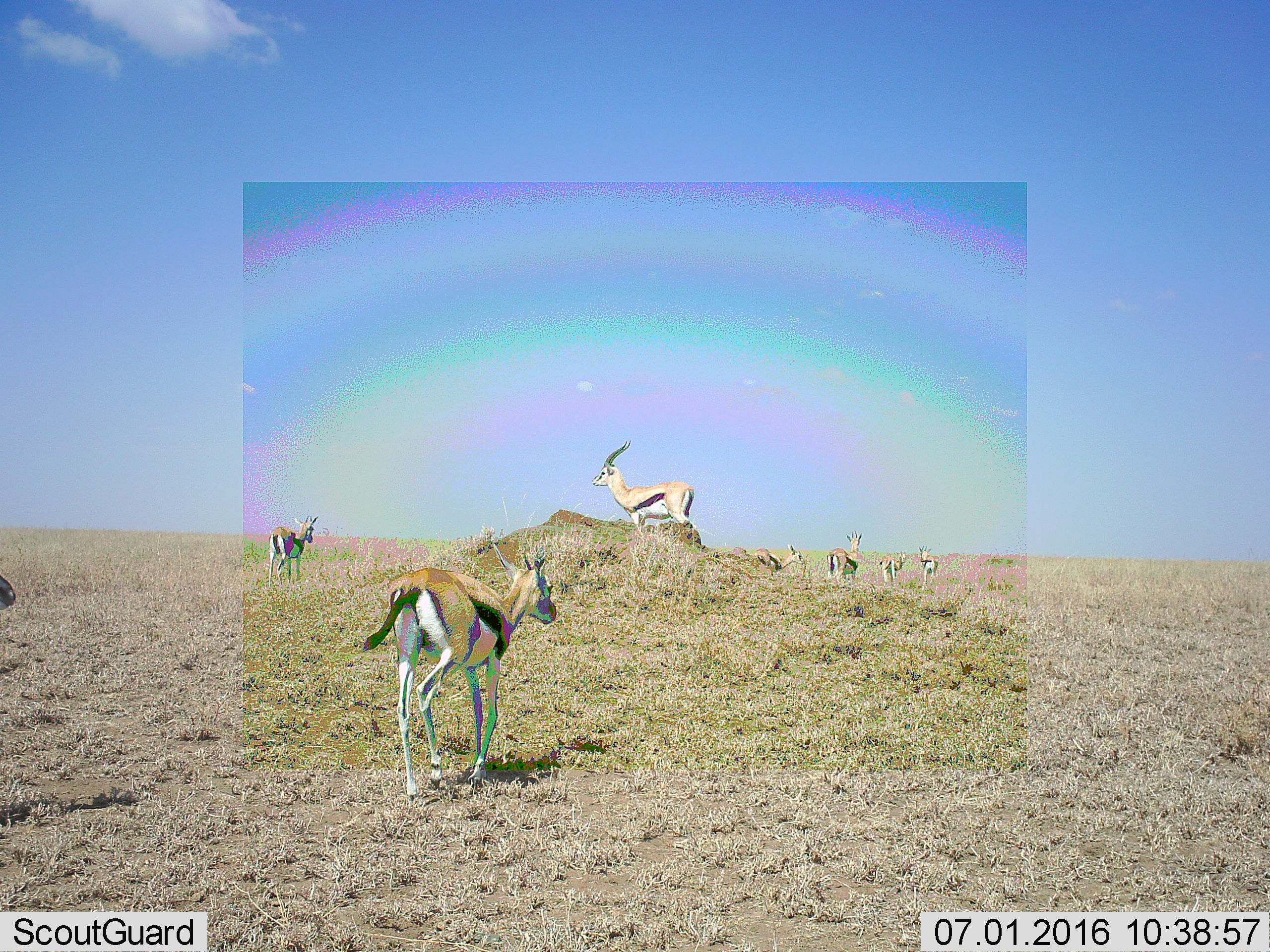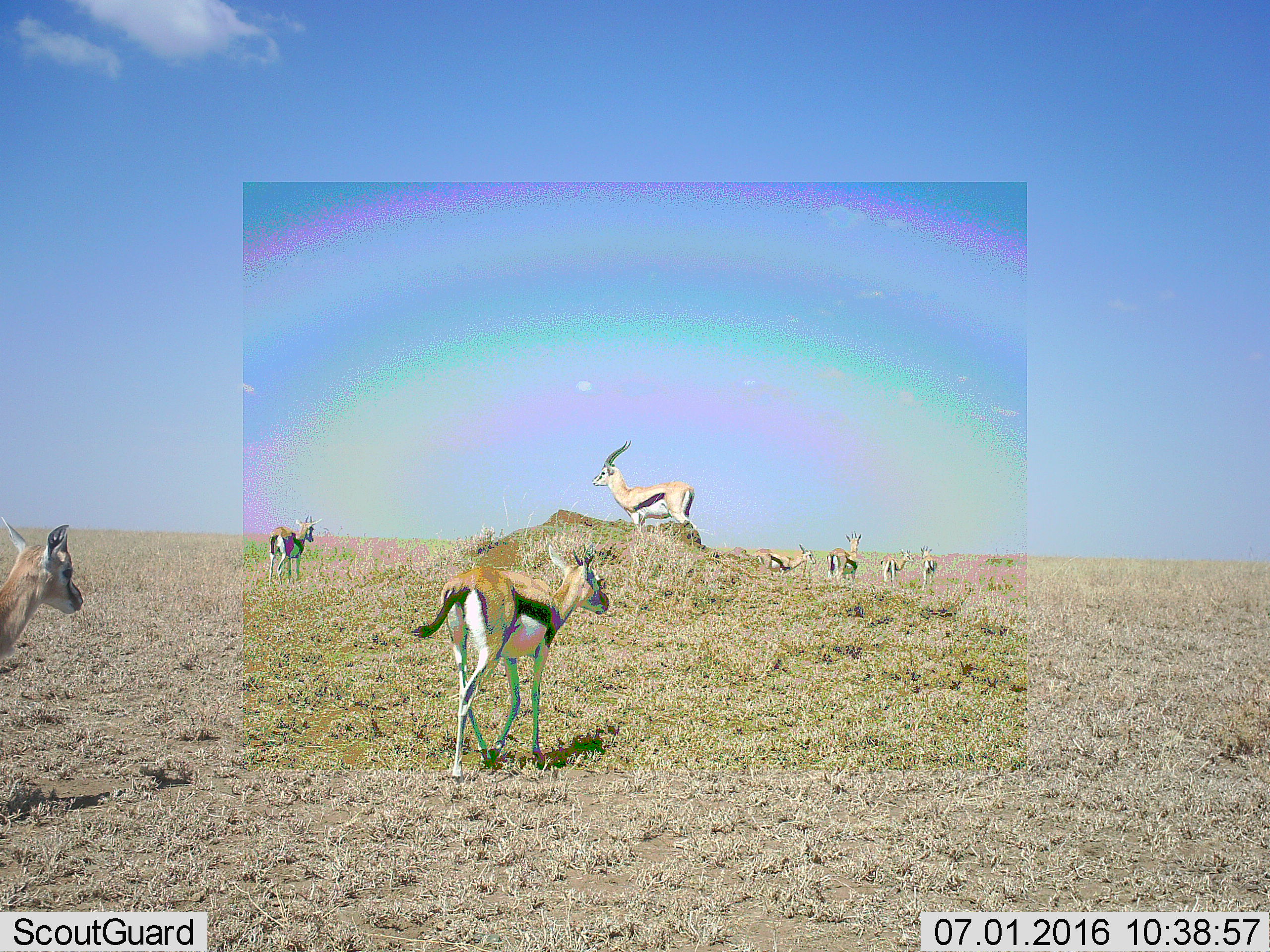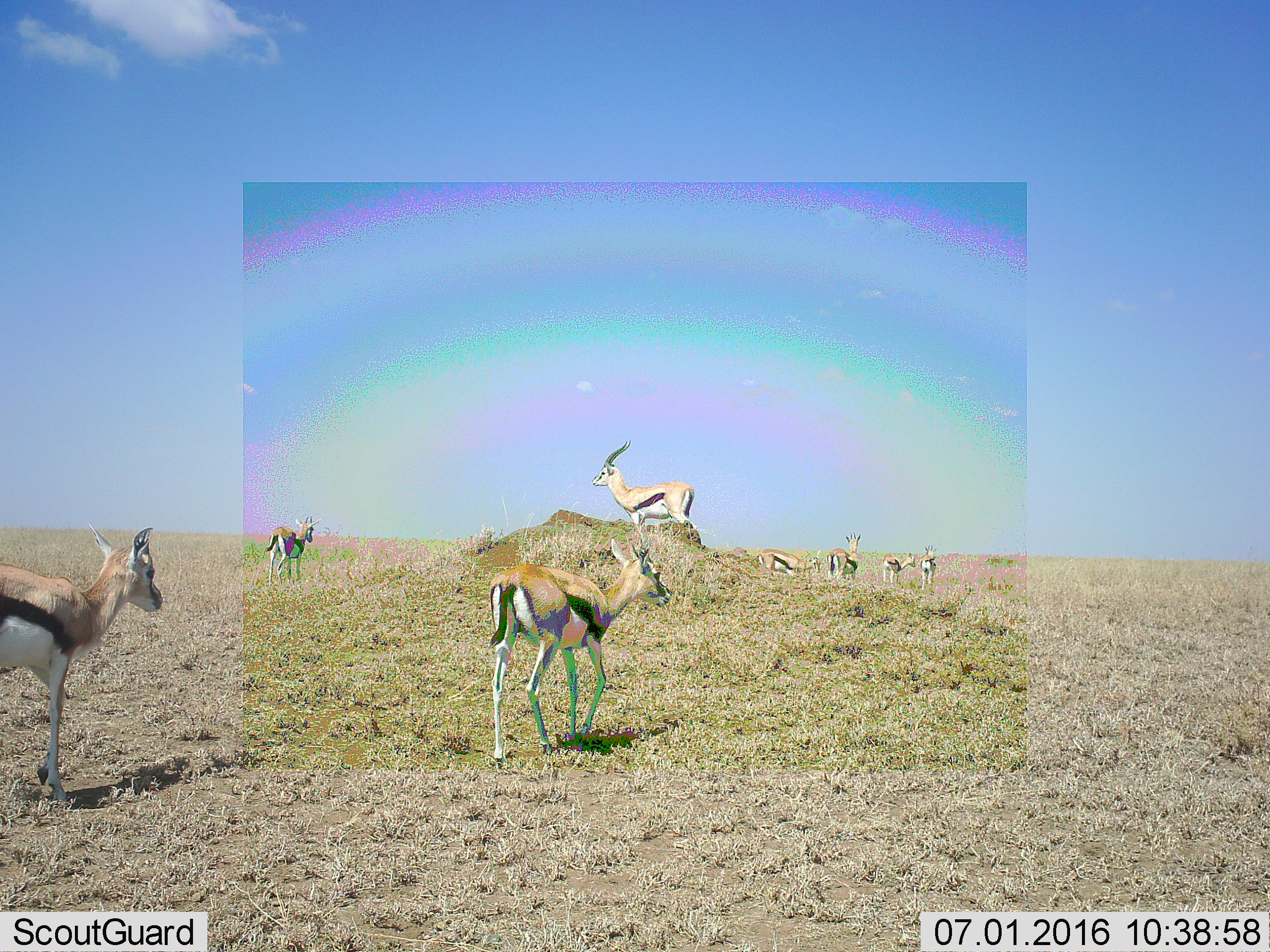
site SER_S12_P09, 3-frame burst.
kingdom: Animalia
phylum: Chordata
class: Mammalia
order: Artiodactyla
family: Bovidae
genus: Eudorcas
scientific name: Eudorcas thomsonii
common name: thomson's gazelle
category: gazellethomsons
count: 8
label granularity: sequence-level